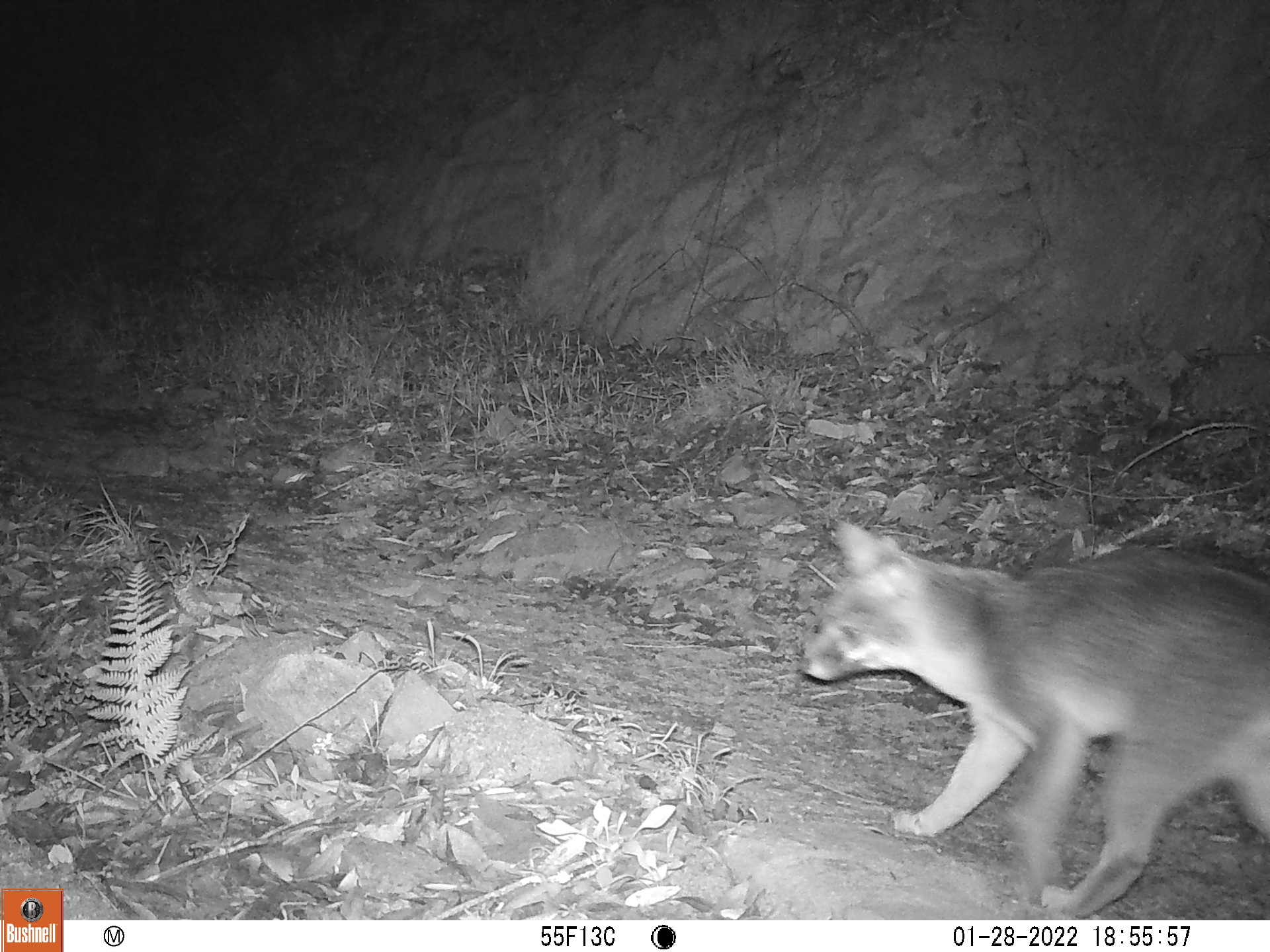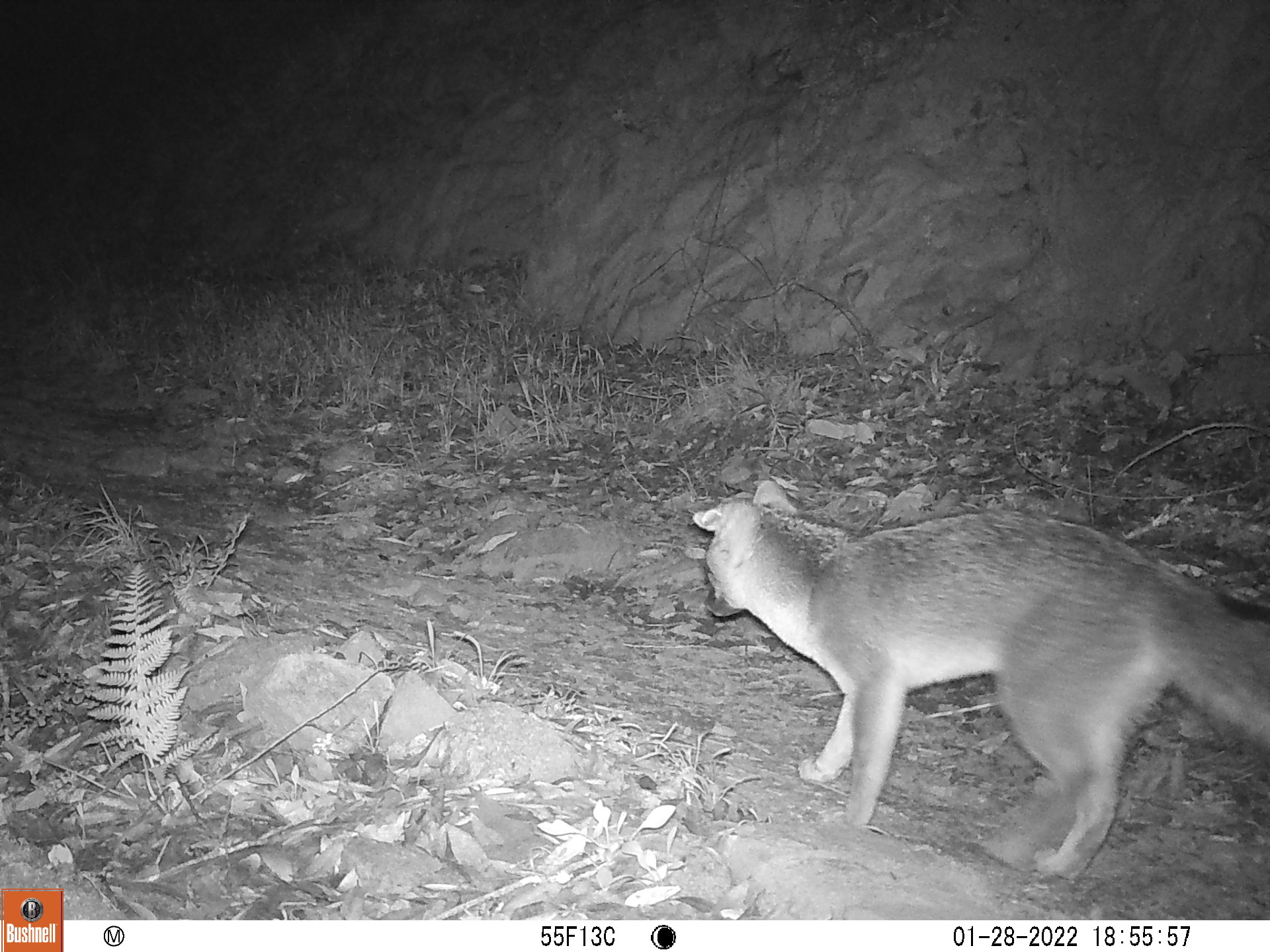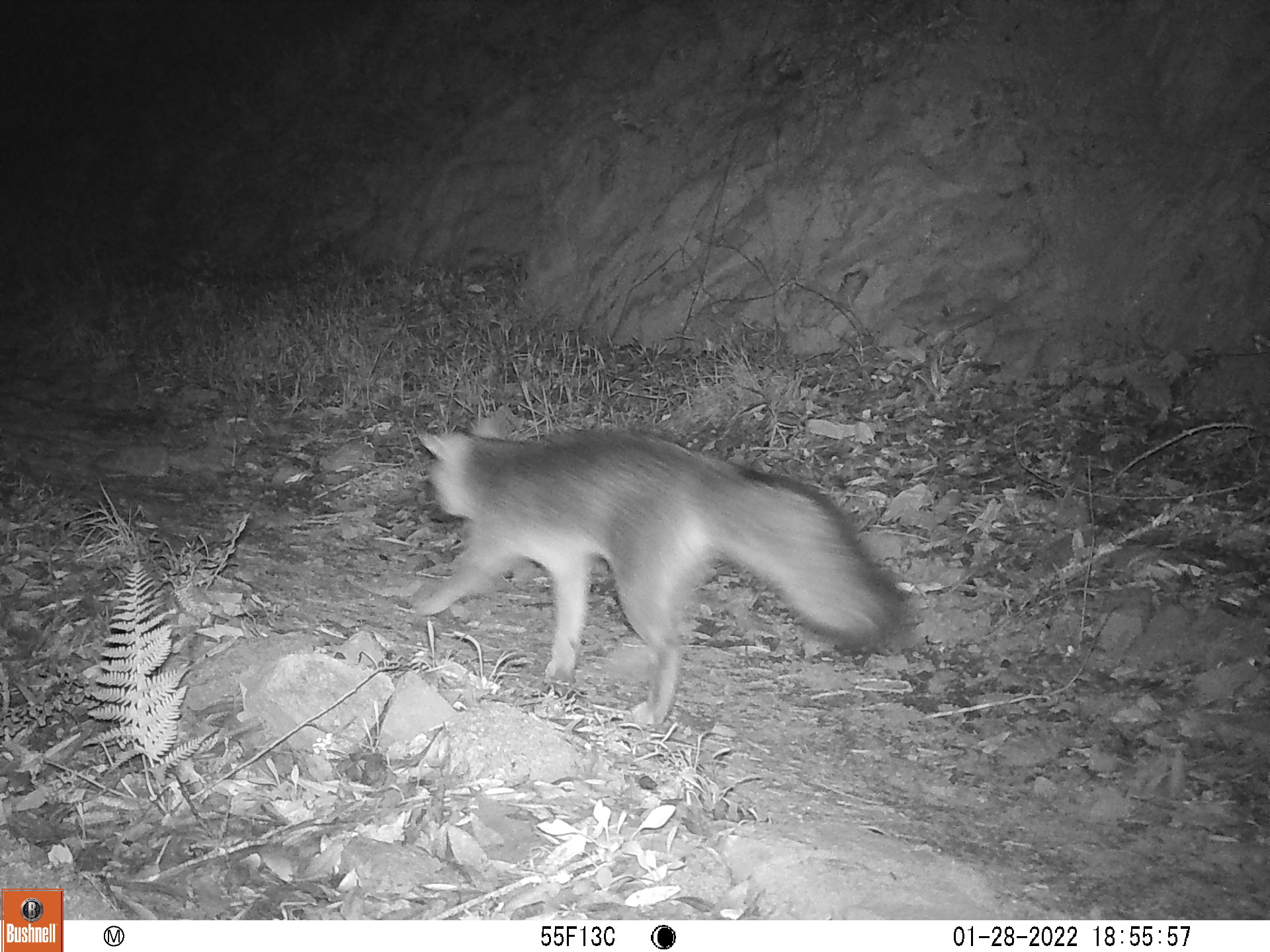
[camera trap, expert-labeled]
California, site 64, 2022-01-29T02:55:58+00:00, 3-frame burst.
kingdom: Animalia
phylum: Chordata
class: Mammalia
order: Carnivora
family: Canidae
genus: Urocyon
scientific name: Urocyon cinereoargenteus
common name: gray fox